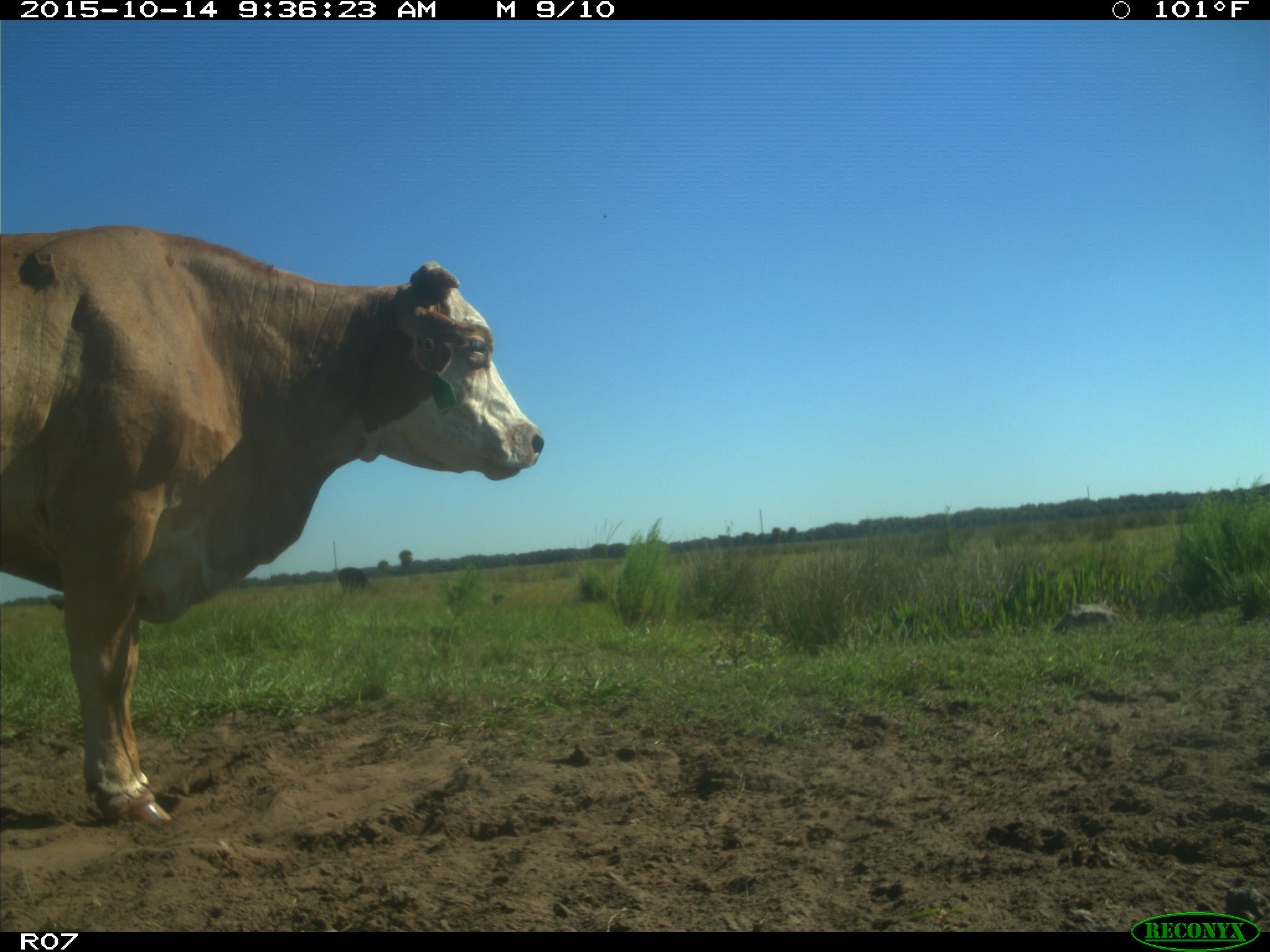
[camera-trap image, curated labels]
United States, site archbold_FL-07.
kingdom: Animalia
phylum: Chordata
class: Mammalia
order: Artiodactyla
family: Bovidae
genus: Bos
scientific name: Bos taurus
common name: domestic cow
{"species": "Bos taurus (domestic cow)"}